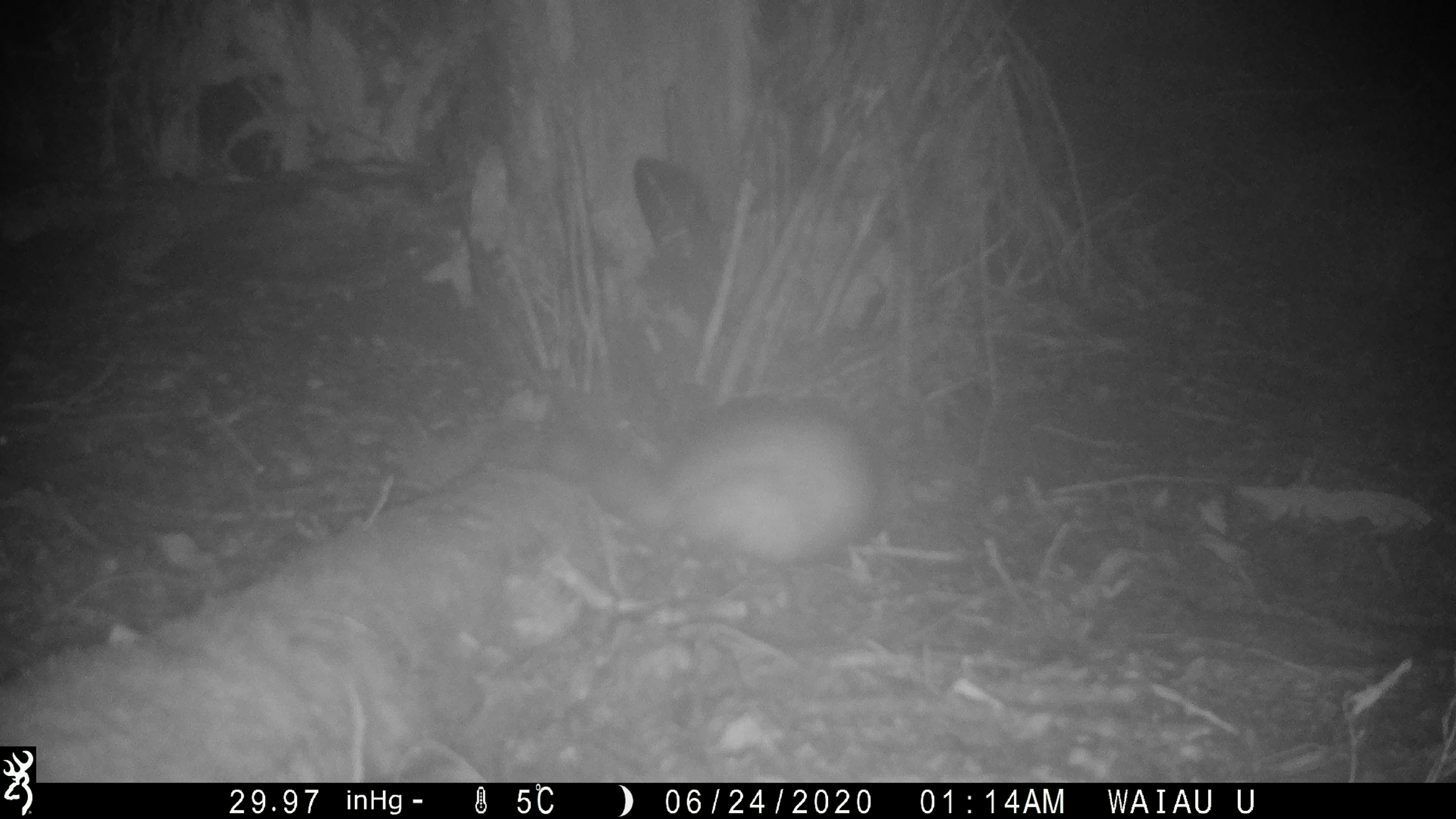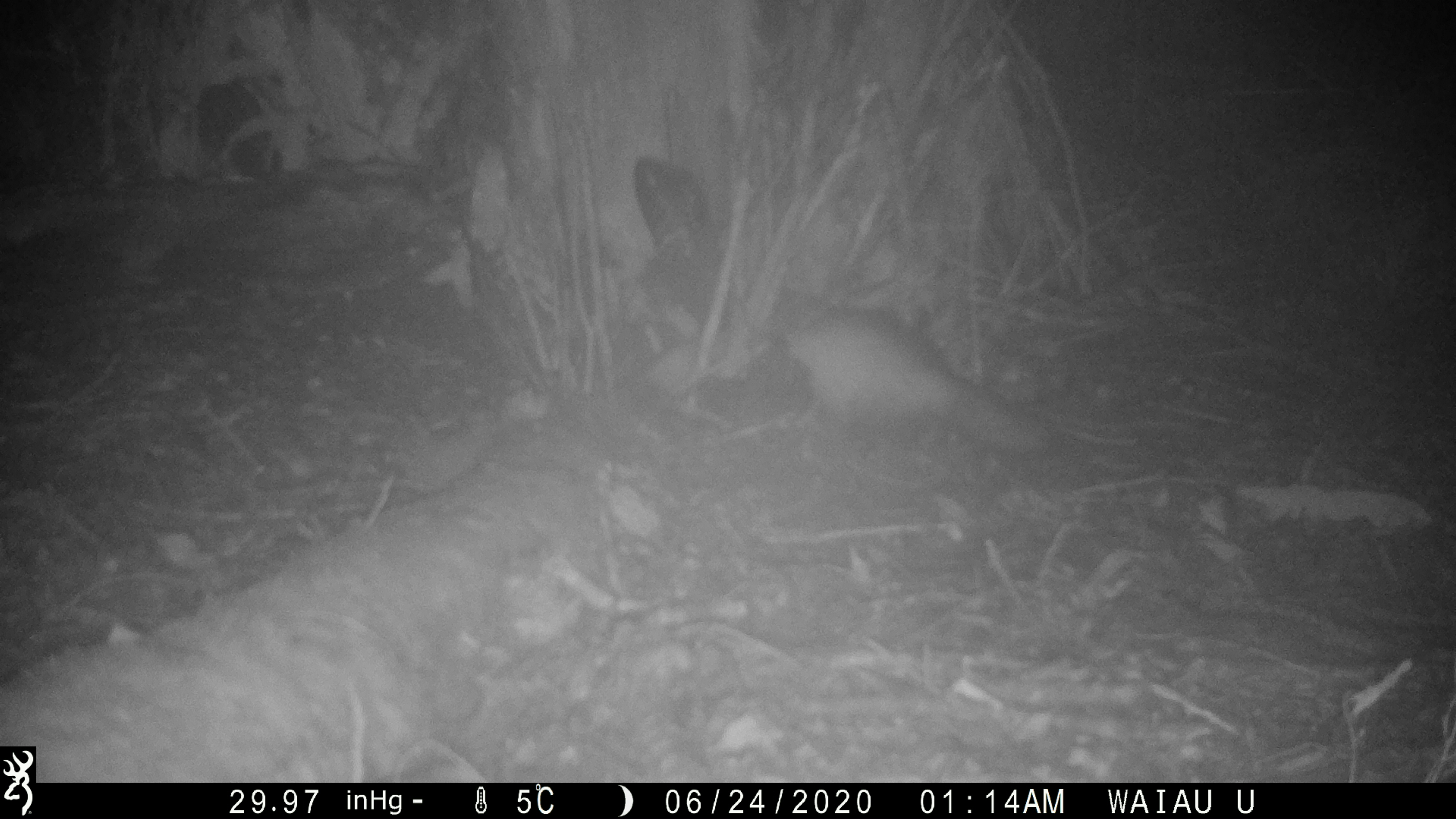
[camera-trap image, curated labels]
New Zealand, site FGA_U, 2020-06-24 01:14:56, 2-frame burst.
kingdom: Animalia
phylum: Chordata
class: Mammalia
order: Carnivora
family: Mustelidae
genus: Mustela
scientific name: Mustela furo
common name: ferret